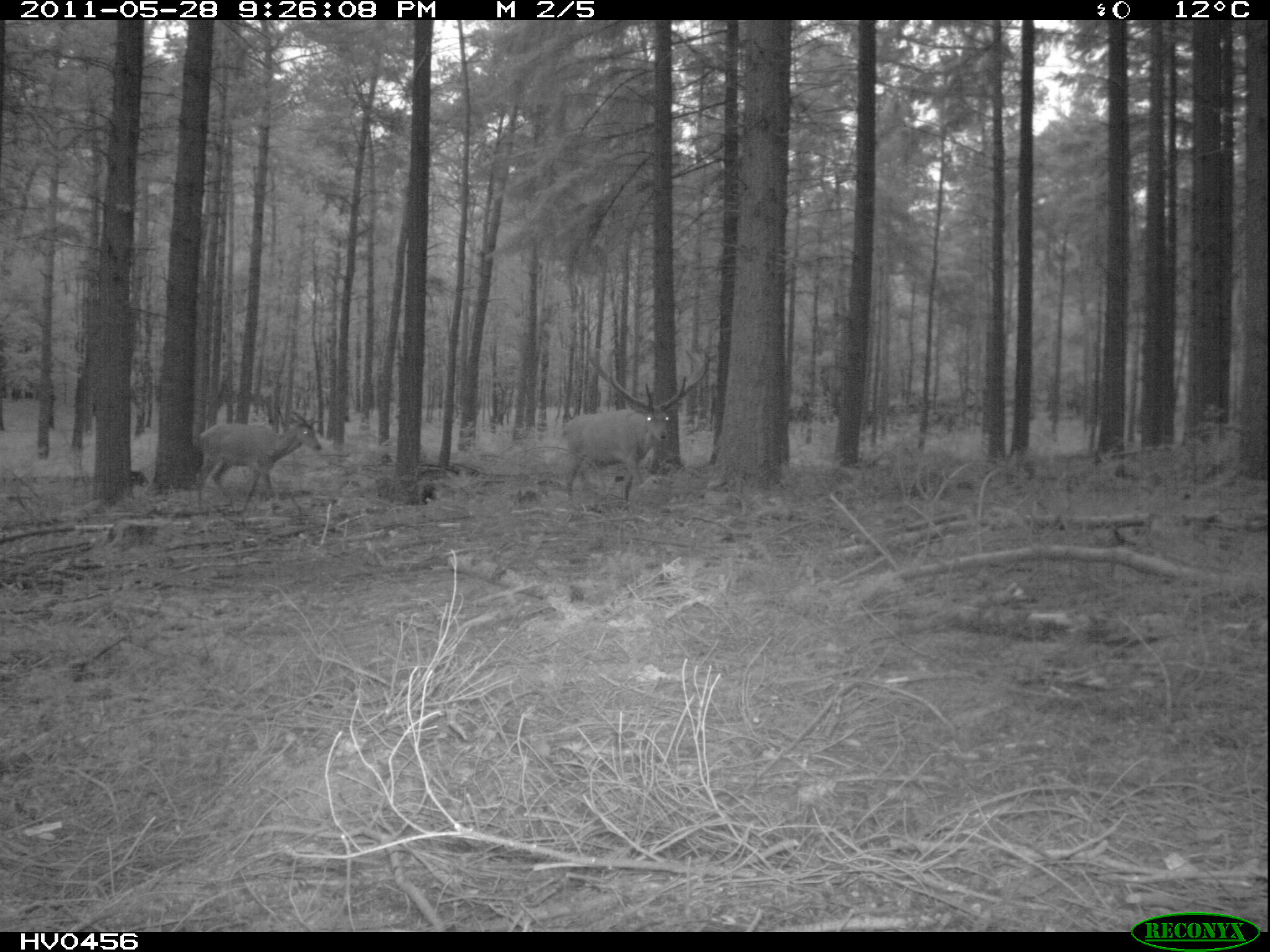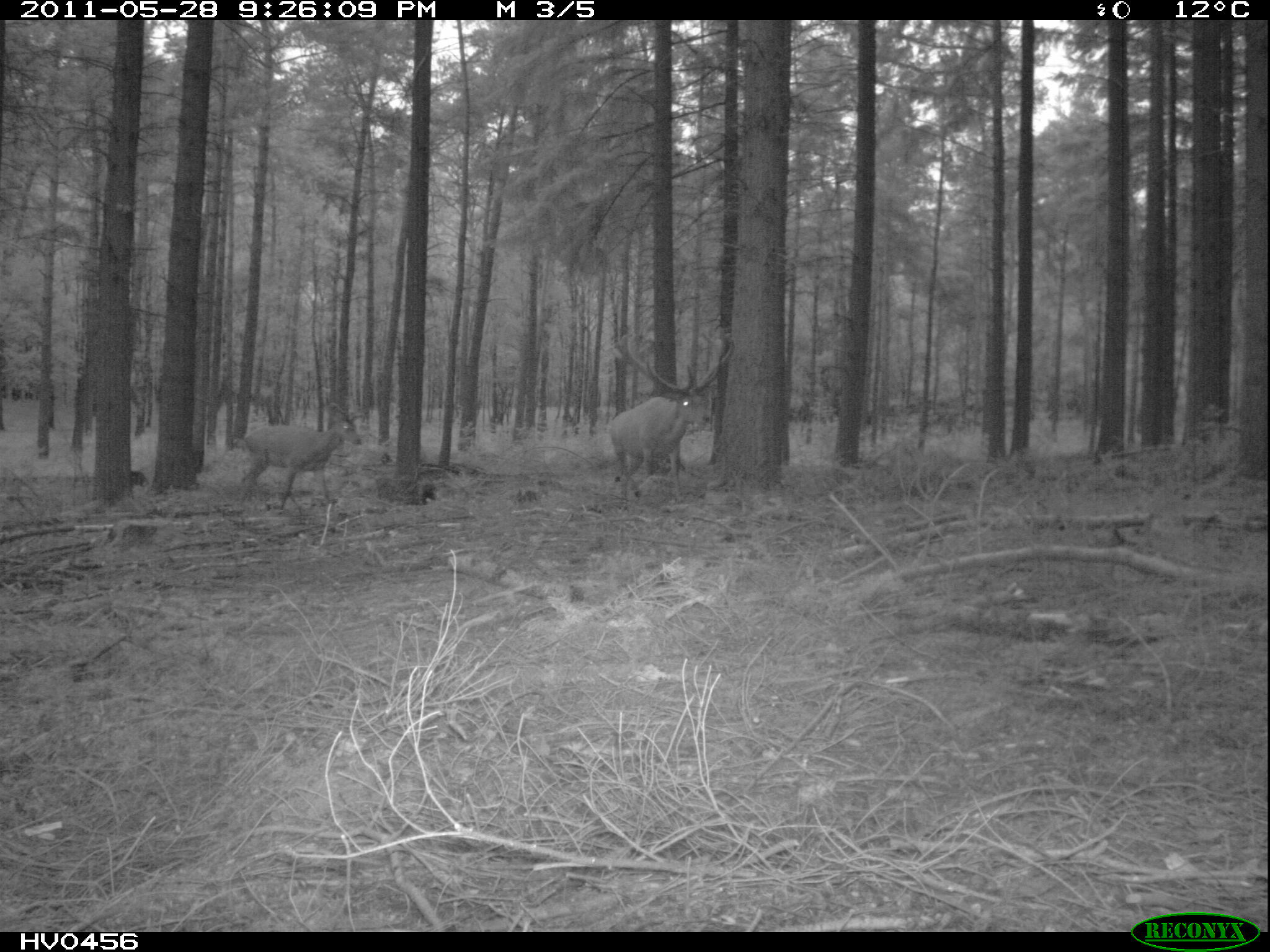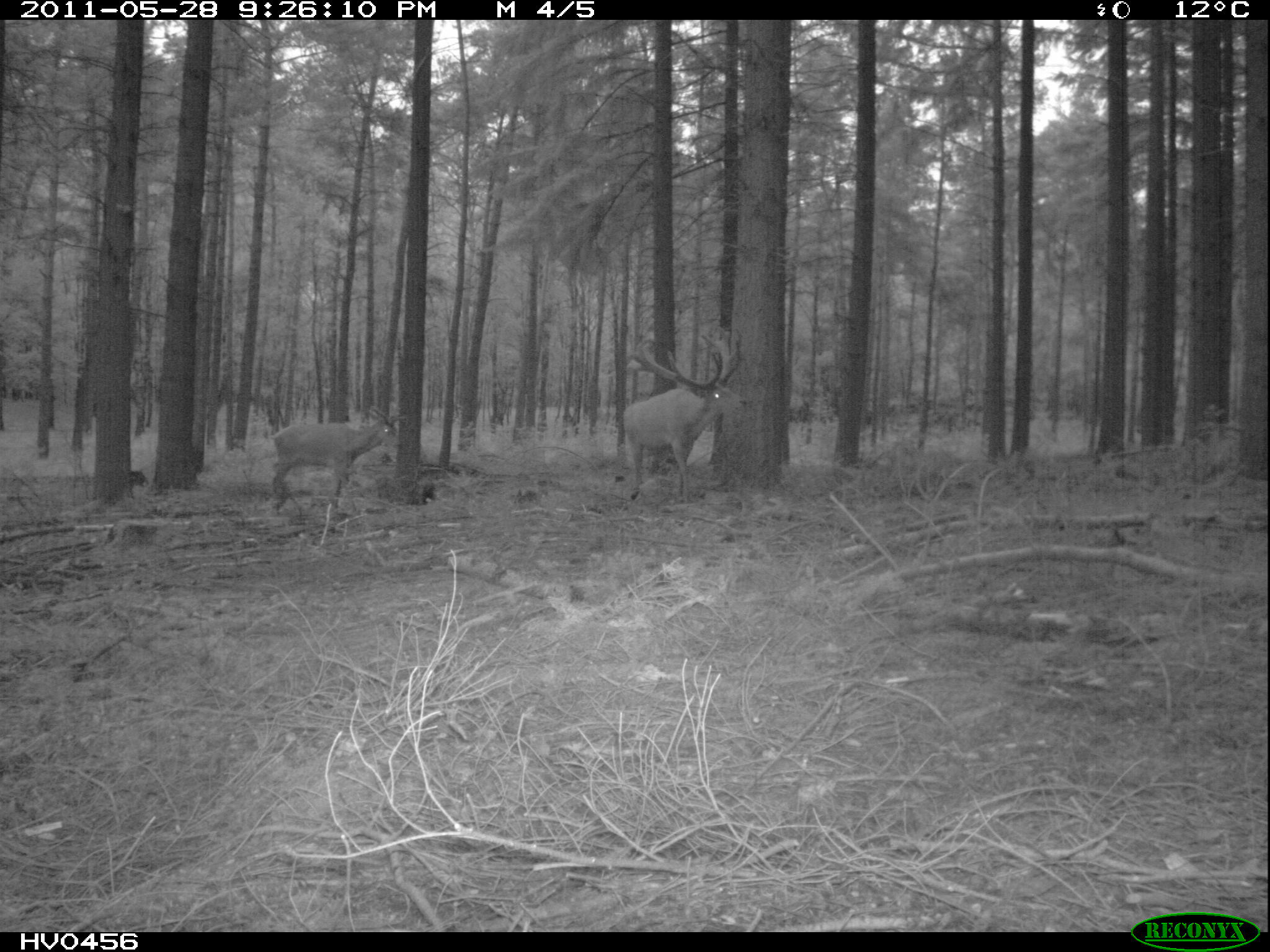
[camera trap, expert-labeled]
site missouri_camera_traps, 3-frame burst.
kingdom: Animalia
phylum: Chordata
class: Mammalia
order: Artiodactyla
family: Cervidae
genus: Cervus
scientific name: Cervus elaphus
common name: red deer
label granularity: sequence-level